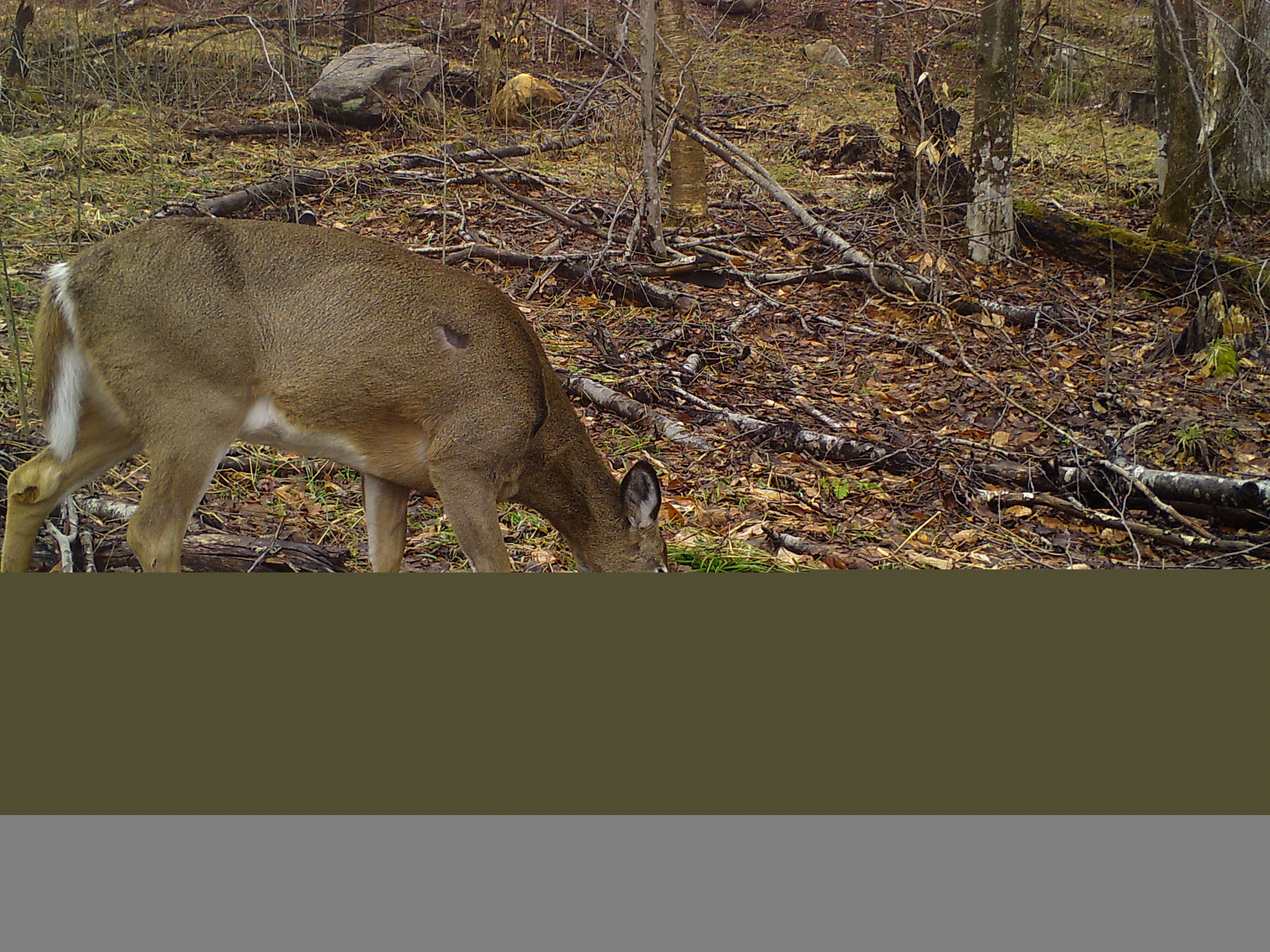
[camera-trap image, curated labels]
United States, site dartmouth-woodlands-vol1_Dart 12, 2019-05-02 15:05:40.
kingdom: Animalia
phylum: Chordata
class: Mammalia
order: Artiodactyla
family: Cervidae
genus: Odocoileus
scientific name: Odocoileus virginianus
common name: white-tailed deer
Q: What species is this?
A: White-tailed deer (Odocoileus virginianus).